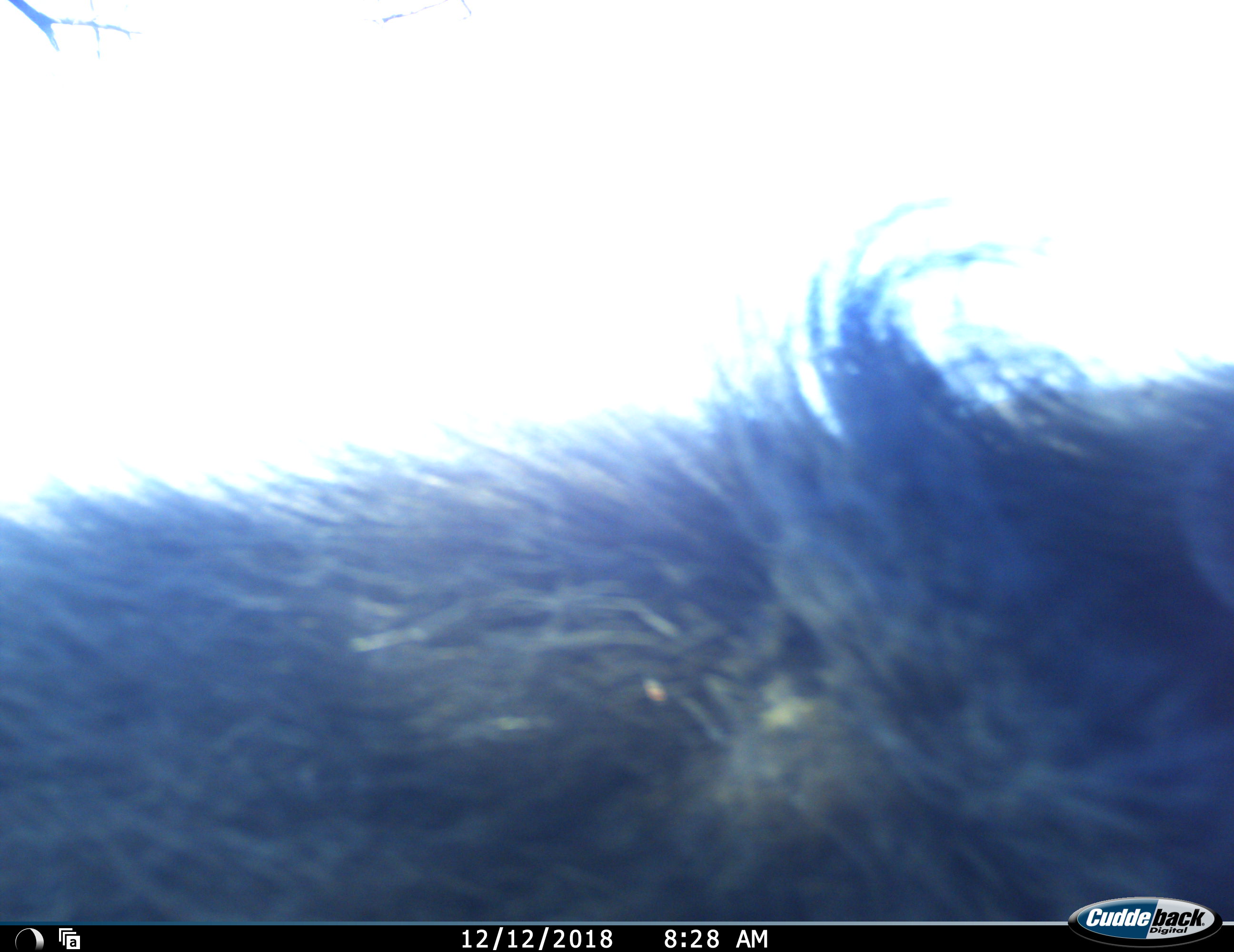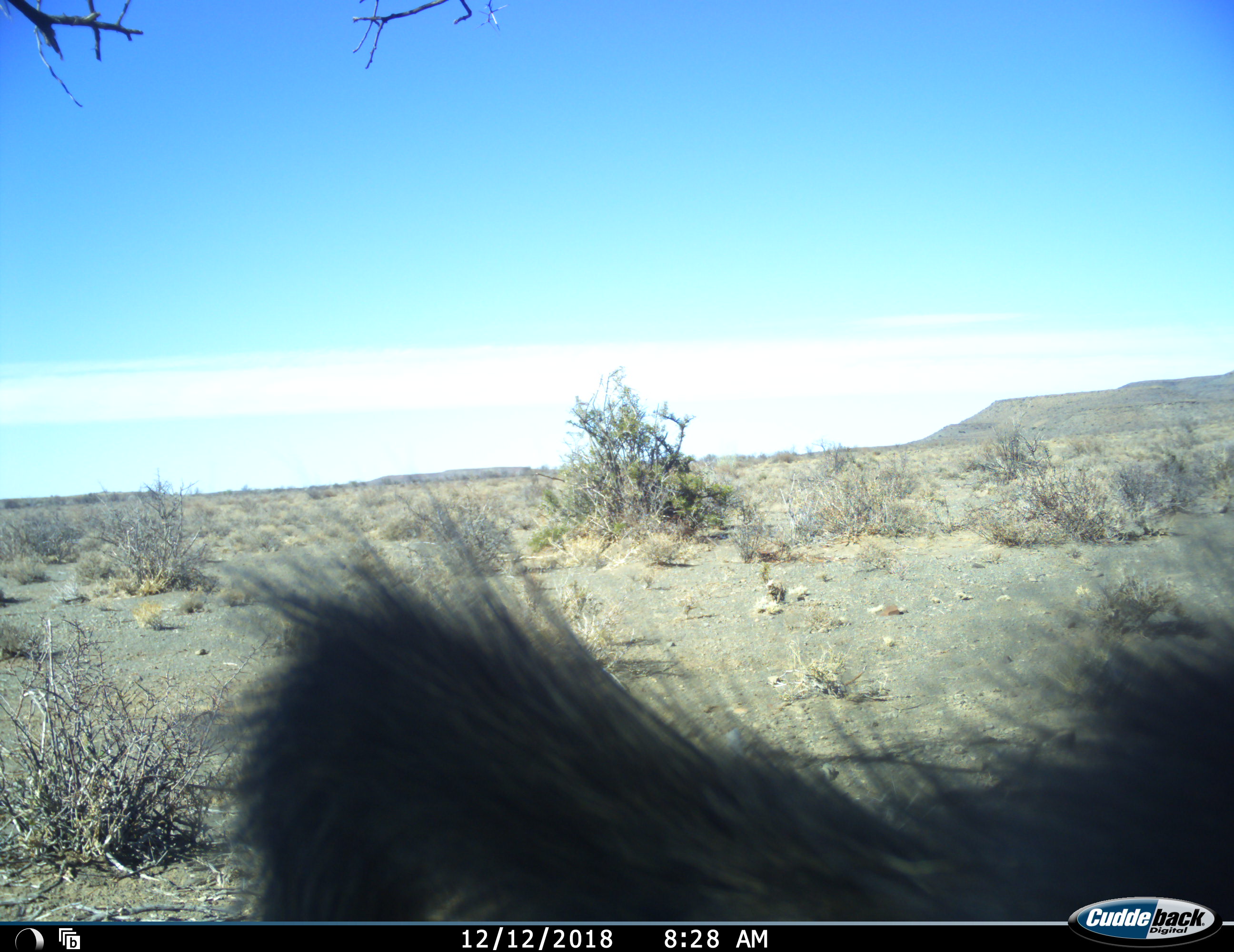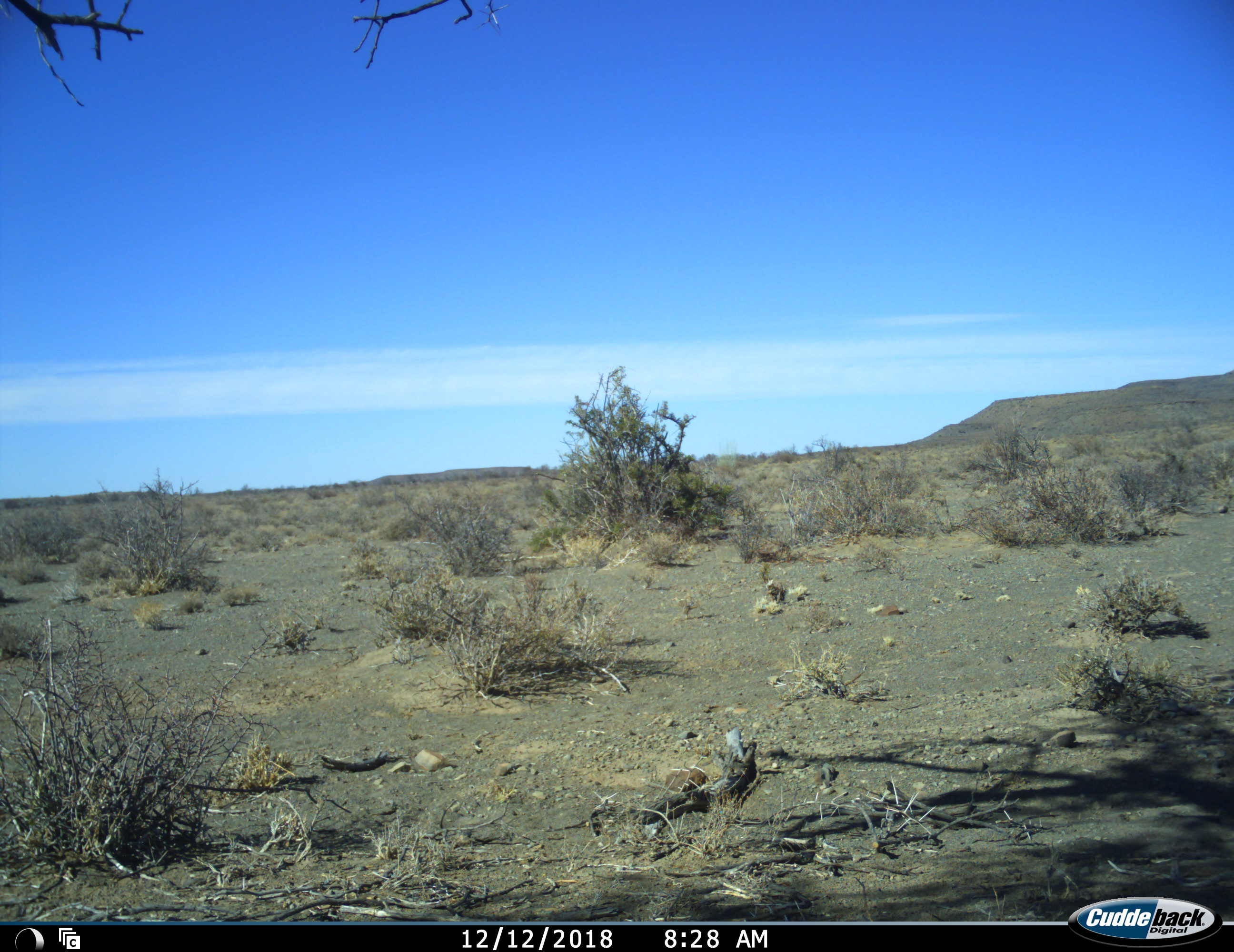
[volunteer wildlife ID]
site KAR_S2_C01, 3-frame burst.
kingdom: Animalia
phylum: Chordata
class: Mammalia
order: Primates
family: Cercopithecidae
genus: Papio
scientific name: Papio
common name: baboon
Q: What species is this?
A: Baboon (Papio).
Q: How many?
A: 1.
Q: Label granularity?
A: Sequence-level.